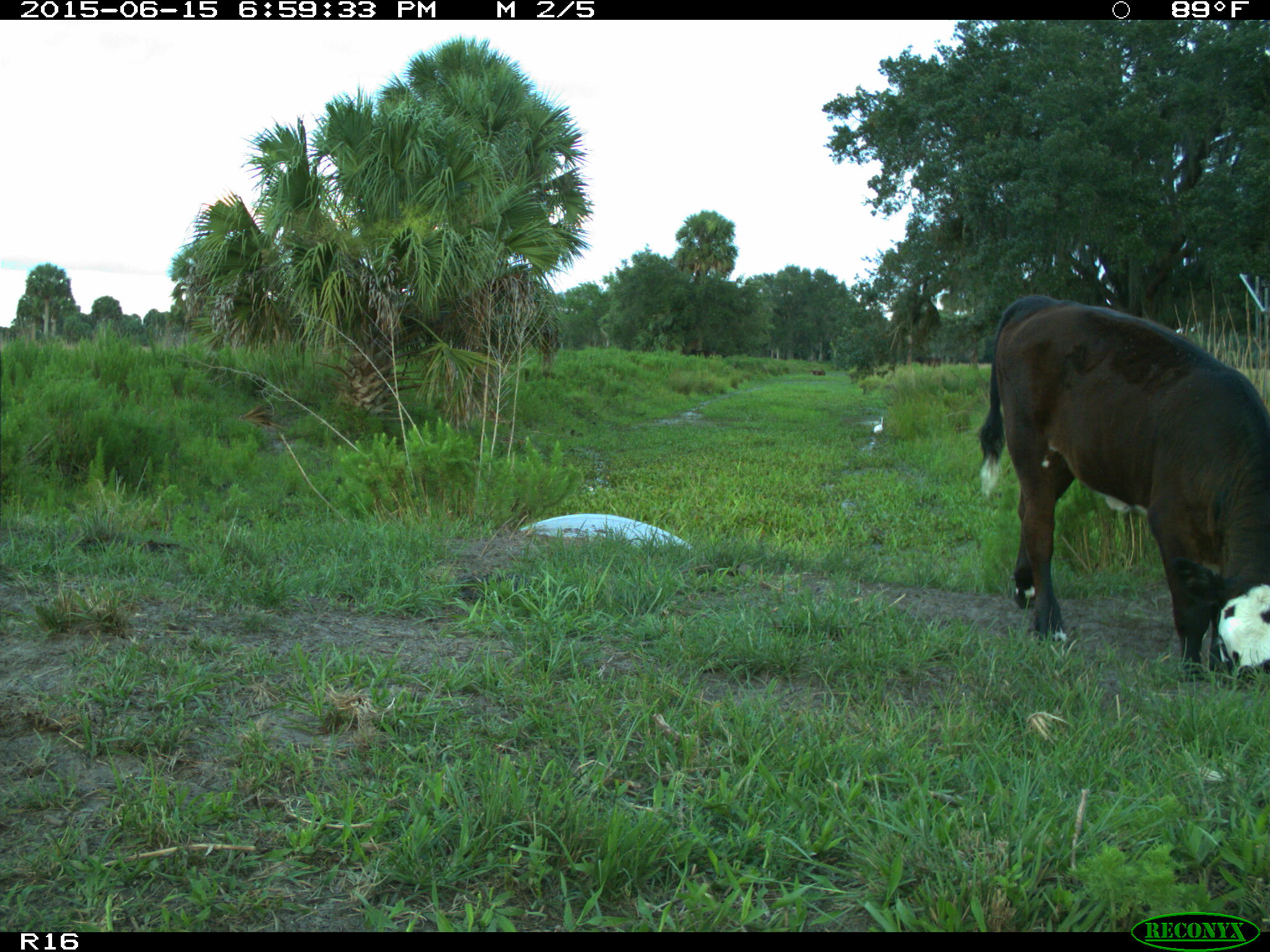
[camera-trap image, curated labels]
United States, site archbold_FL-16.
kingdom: Animalia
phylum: Chordata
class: Mammalia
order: Artiodactyla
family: Bovidae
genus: Bos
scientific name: Bos taurus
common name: domestic cow